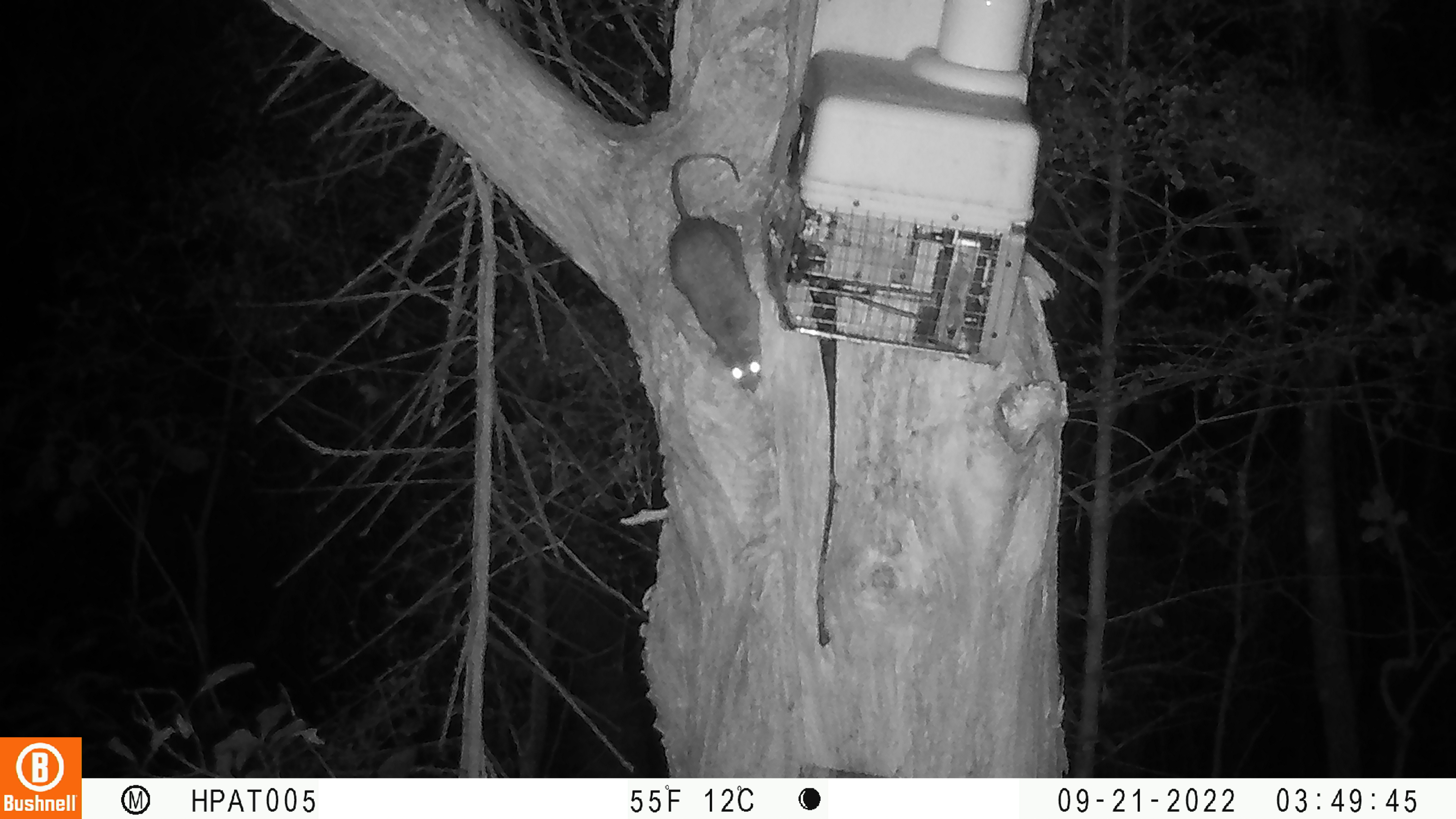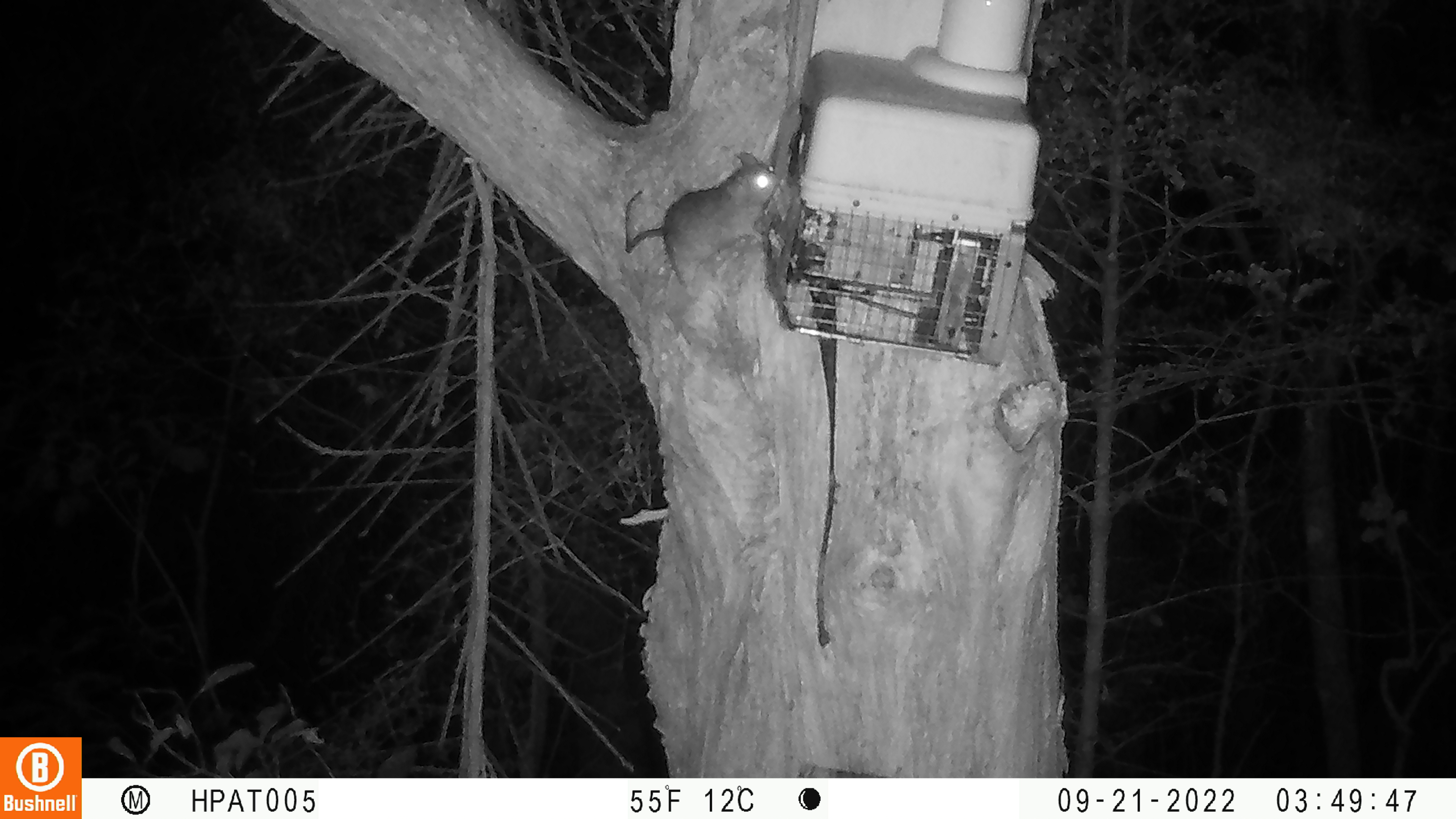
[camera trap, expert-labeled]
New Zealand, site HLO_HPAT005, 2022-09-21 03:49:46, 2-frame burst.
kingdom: Animalia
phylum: Chordata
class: Mammalia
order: Rodentia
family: Muridae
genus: Rattus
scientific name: Rattus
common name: rat